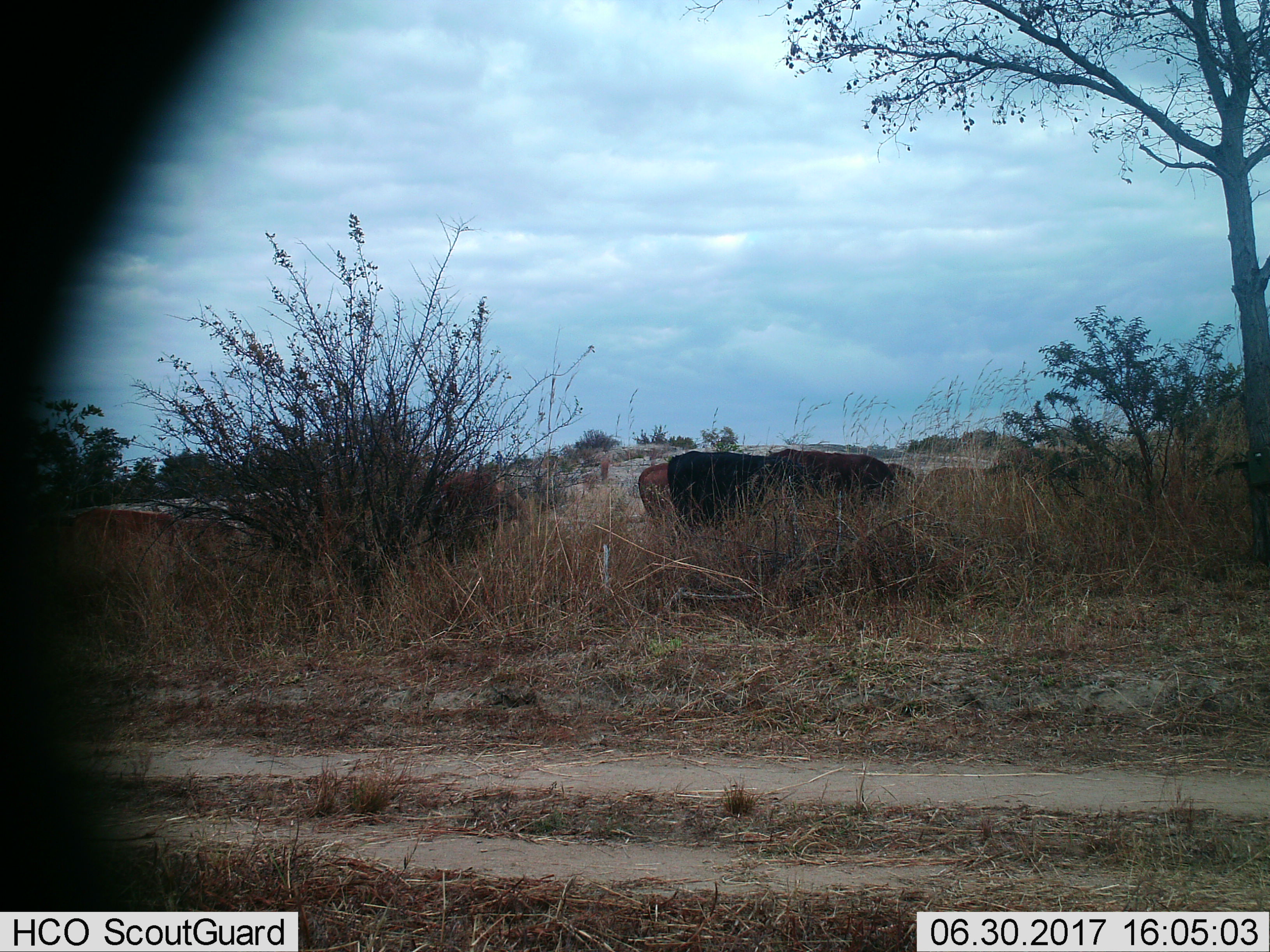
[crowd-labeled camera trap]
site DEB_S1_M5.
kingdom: Animalia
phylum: Chordata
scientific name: Vertebrata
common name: domestic animal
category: domesticanimal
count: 7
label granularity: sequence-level